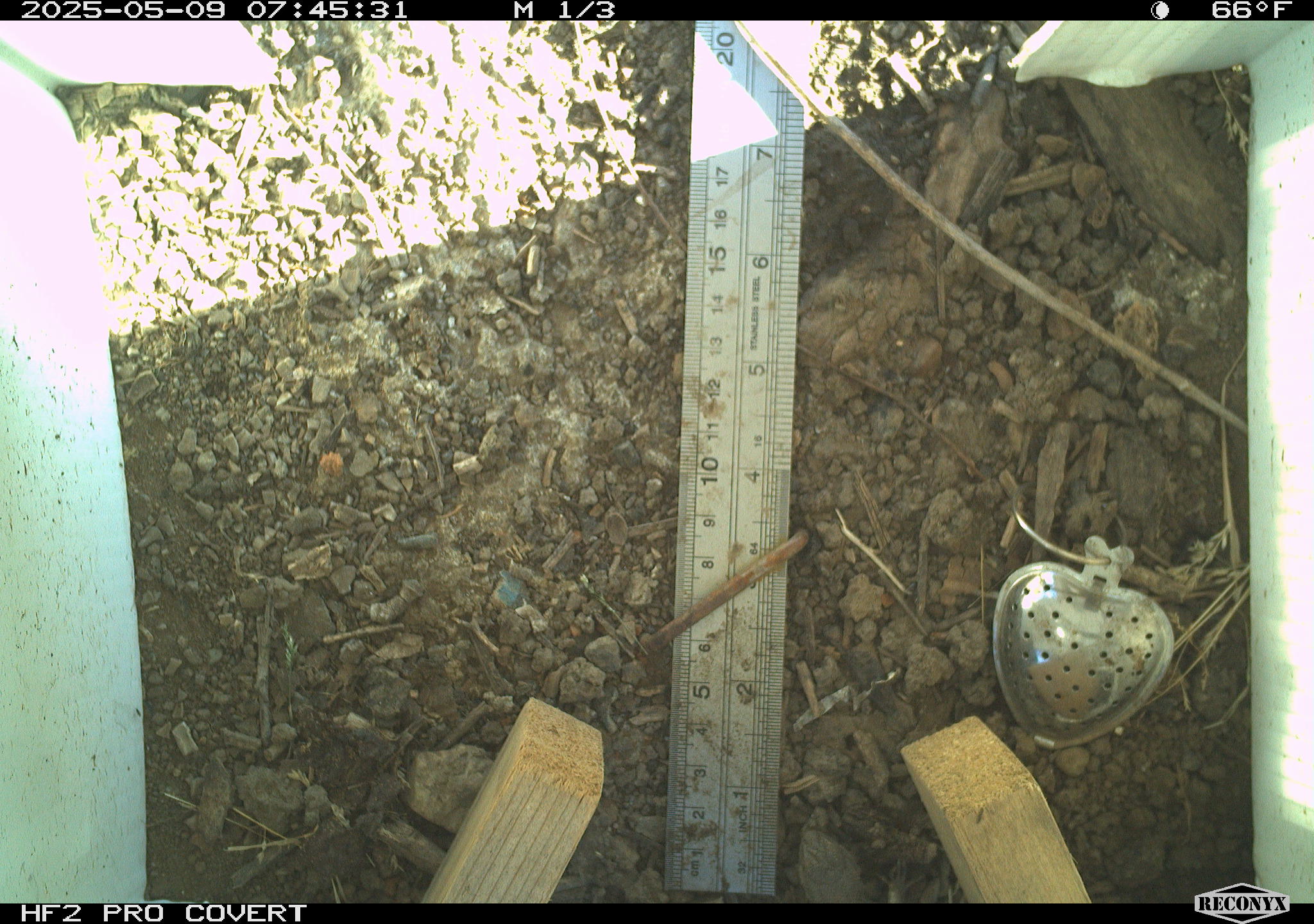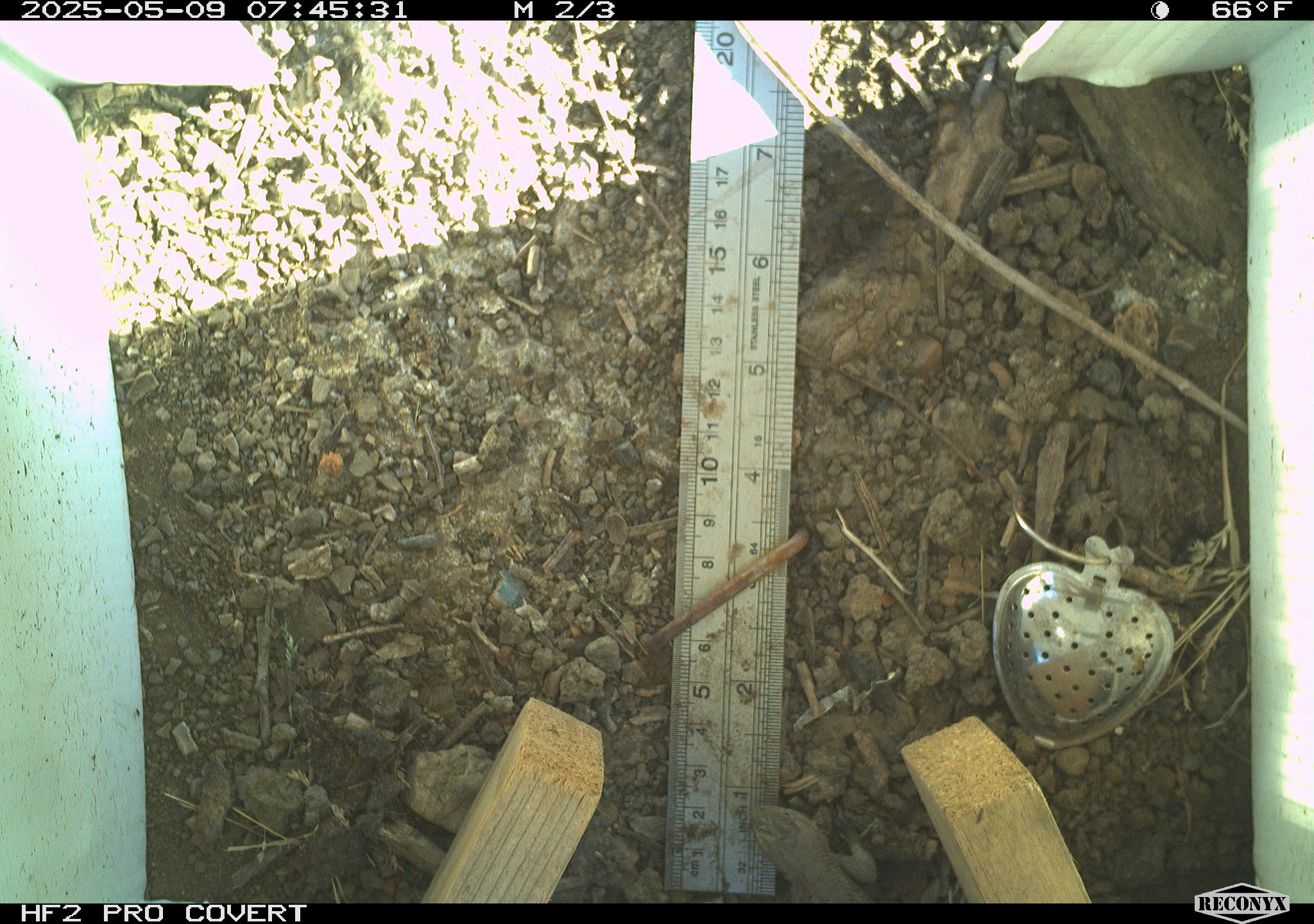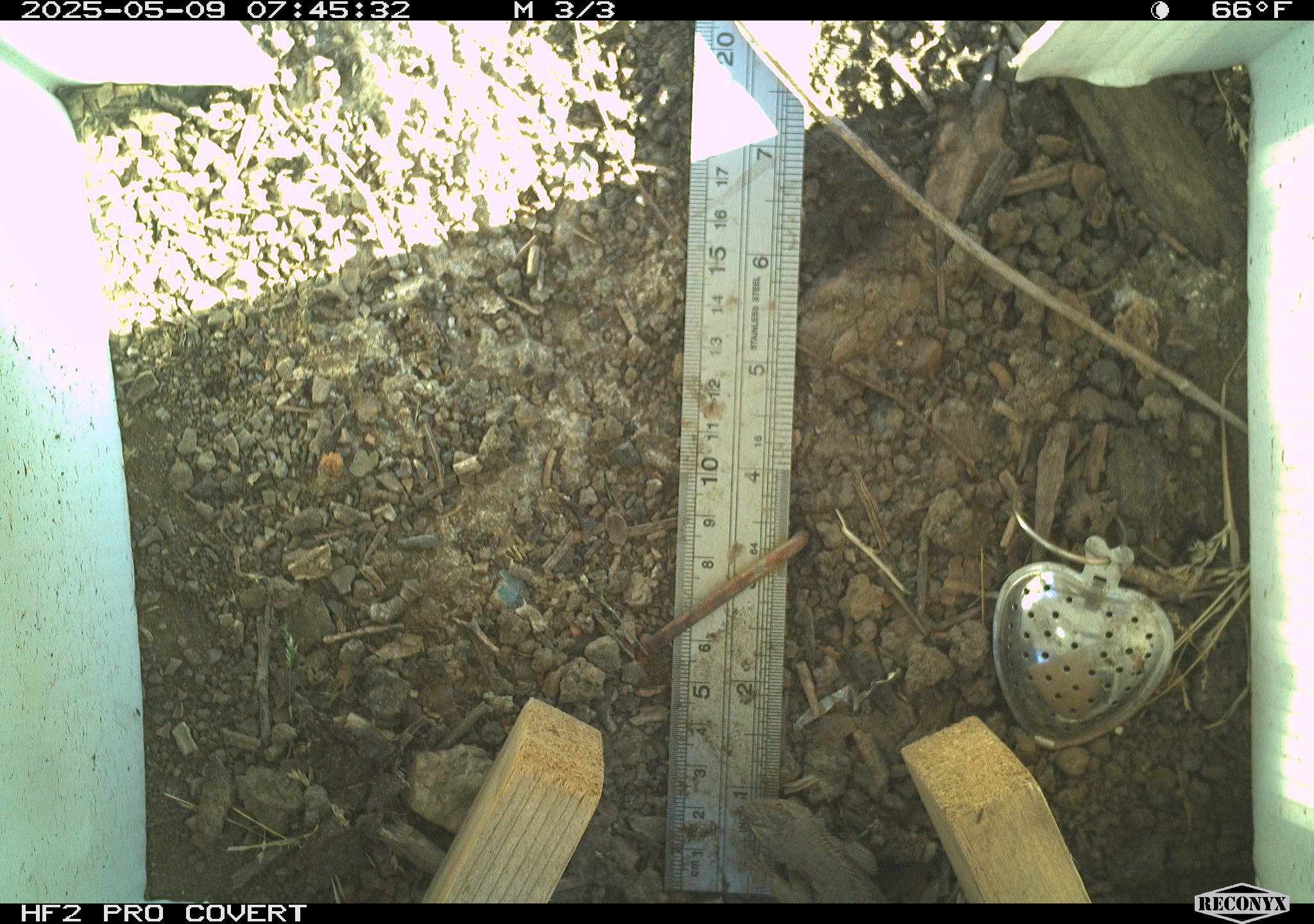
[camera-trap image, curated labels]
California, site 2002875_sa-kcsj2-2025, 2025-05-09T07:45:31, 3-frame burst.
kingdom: Animalia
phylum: Chordata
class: Reptilia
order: Squamata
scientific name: Squamata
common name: lizards and snakes